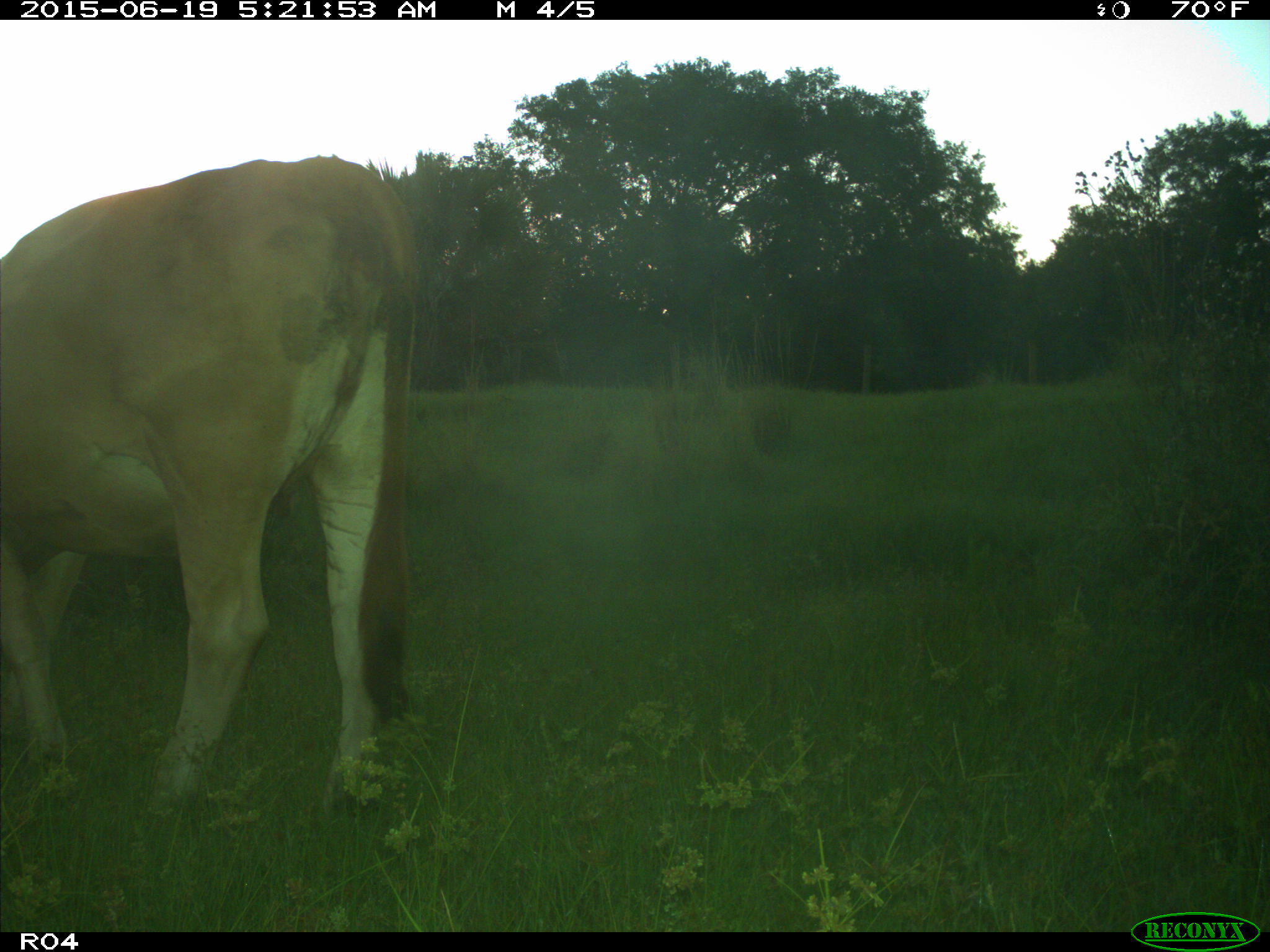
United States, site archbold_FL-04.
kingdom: Animalia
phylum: Chordata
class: Mammalia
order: Artiodactyla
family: Bovidae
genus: Bos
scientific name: Bos taurus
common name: domestic cow